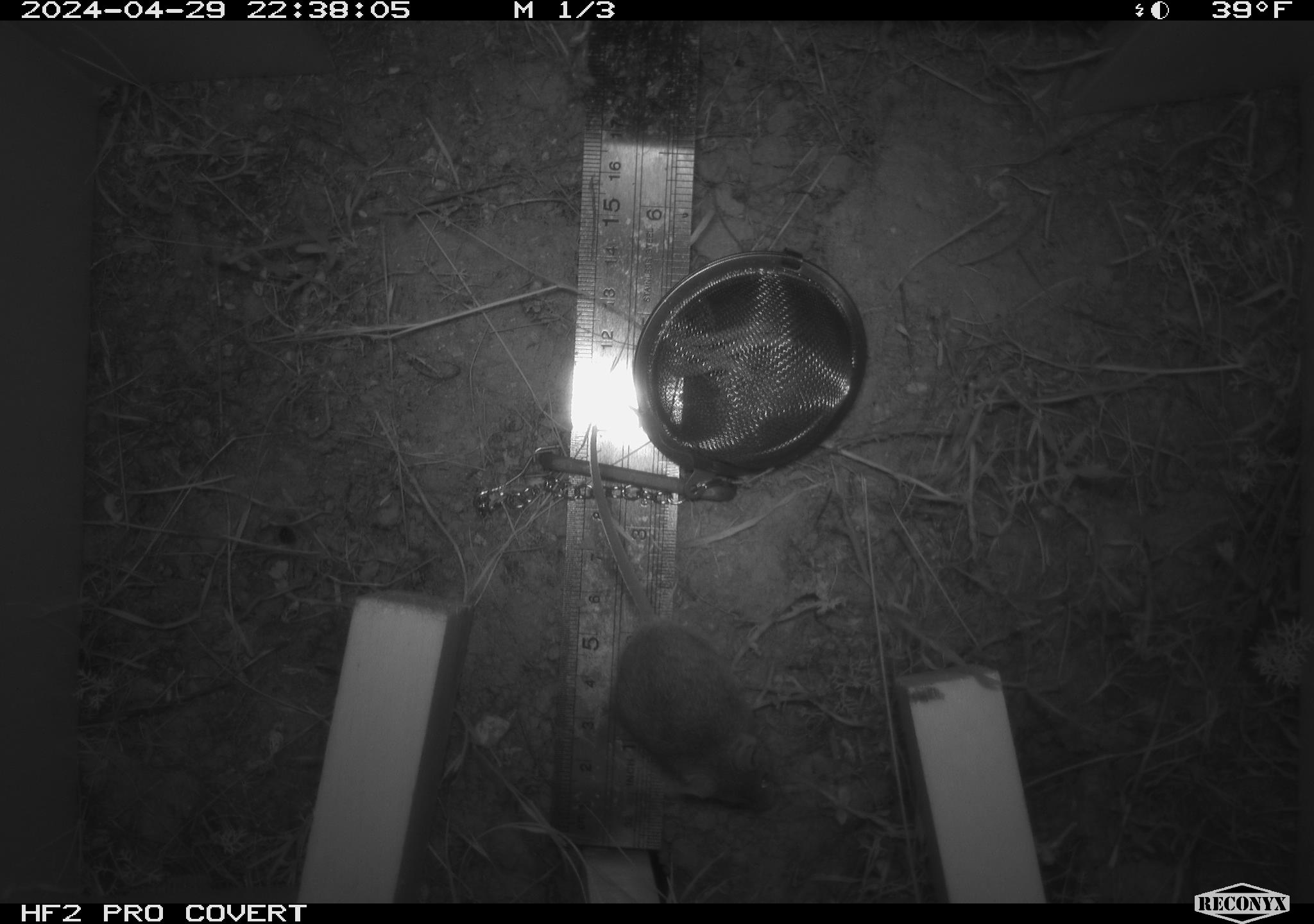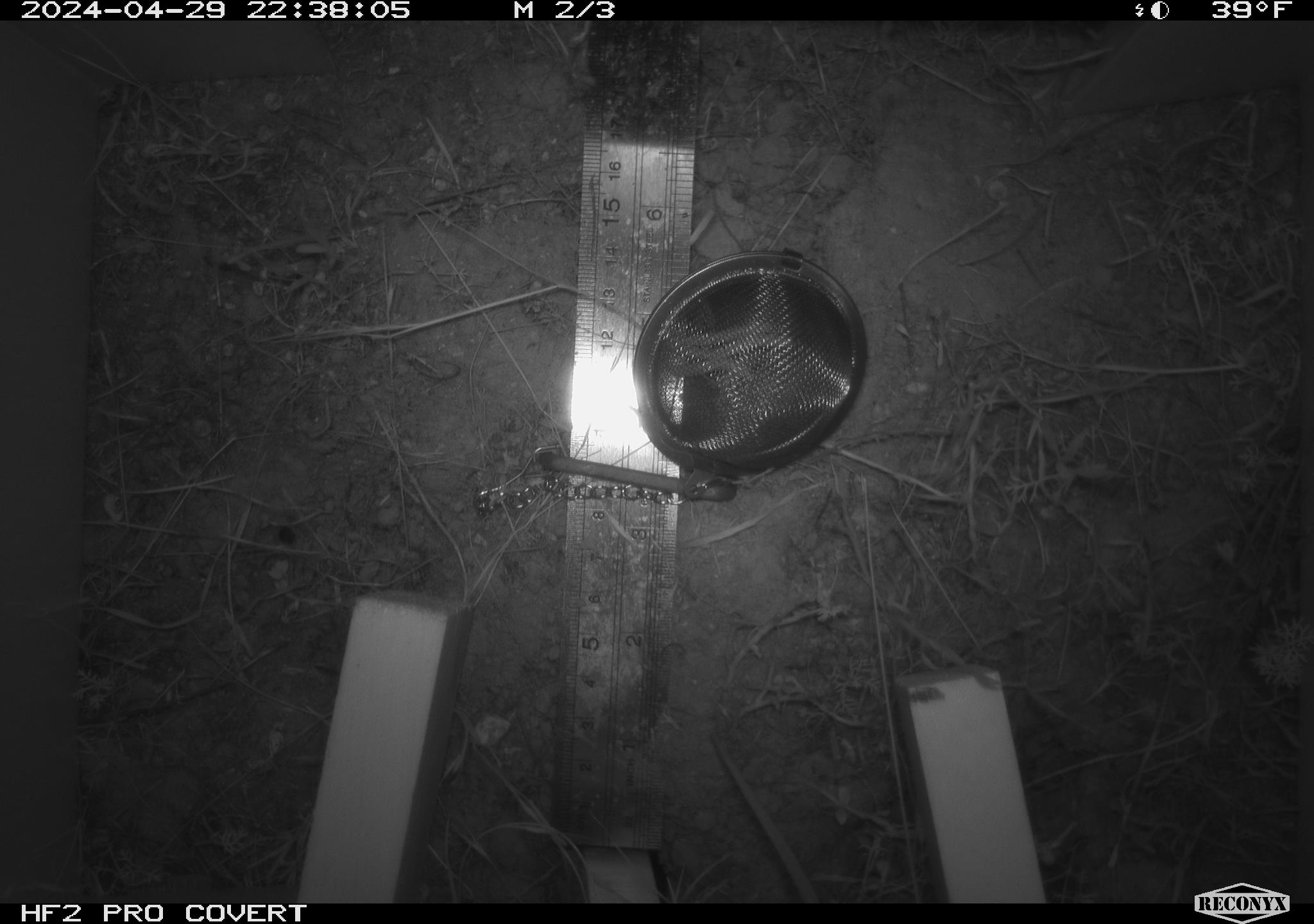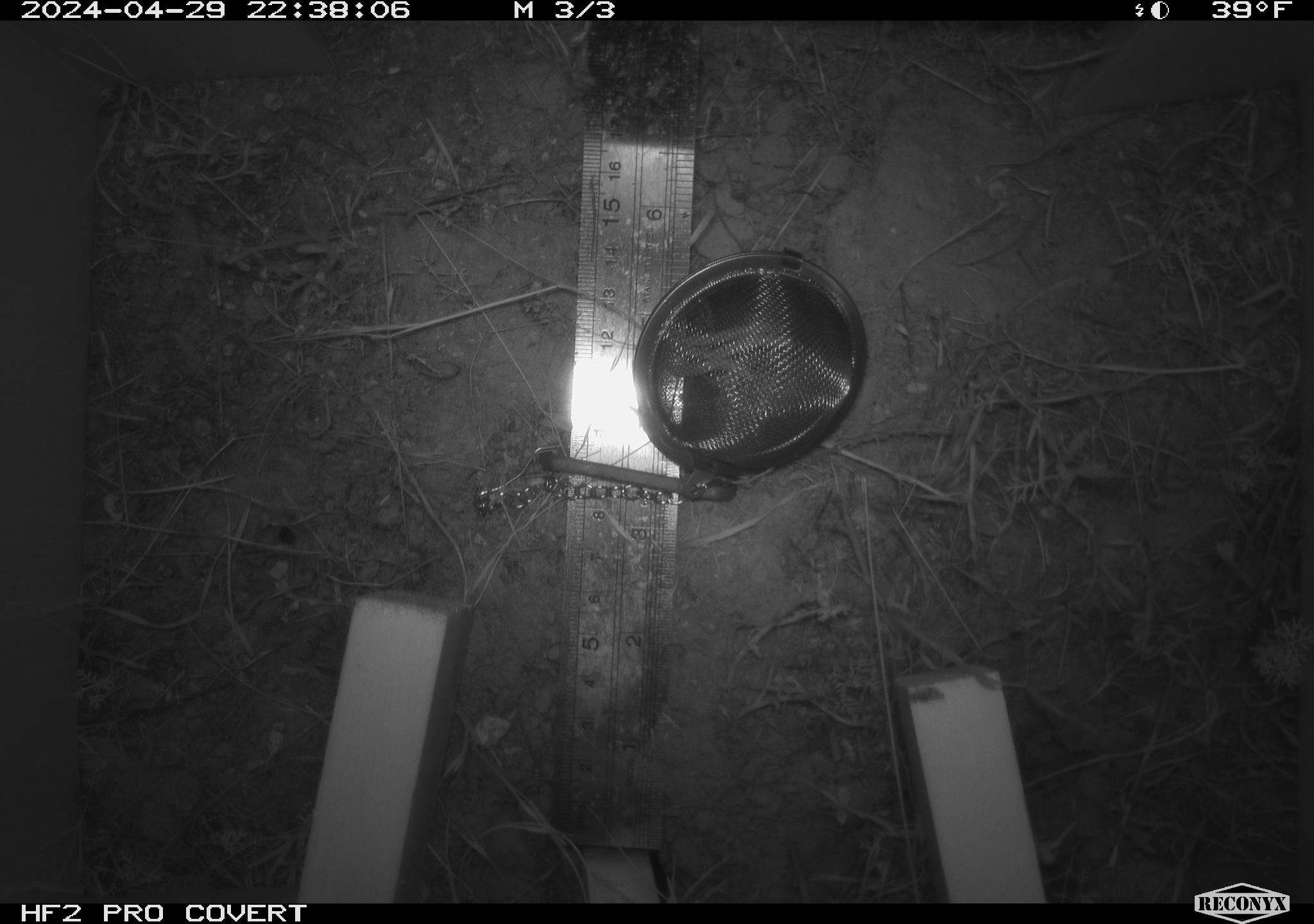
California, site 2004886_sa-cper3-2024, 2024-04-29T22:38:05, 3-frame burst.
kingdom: Animalia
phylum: Chordata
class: Mammalia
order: Rodentia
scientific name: Rodentia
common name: rodent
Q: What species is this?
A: Rodent (Rodentia).